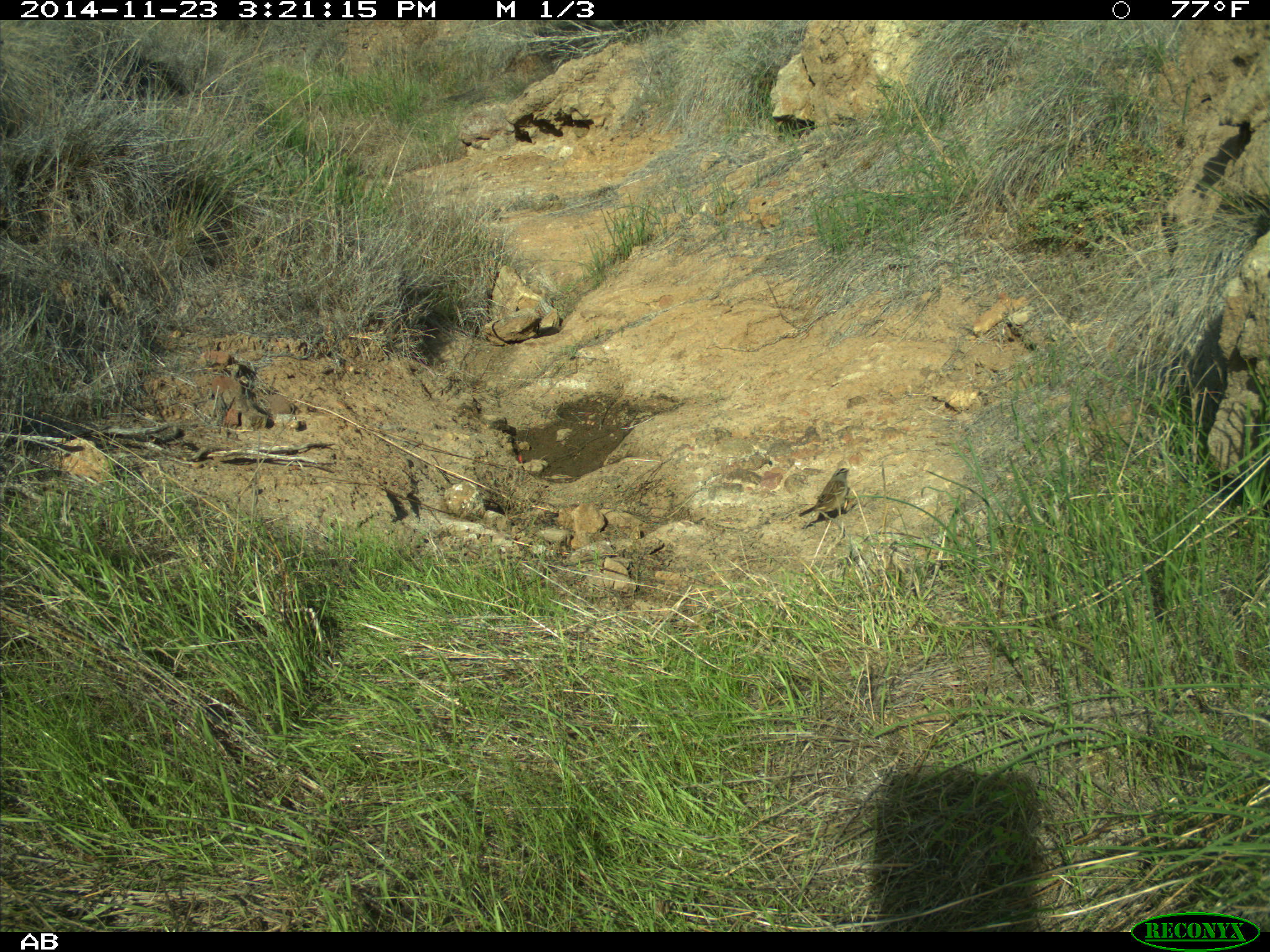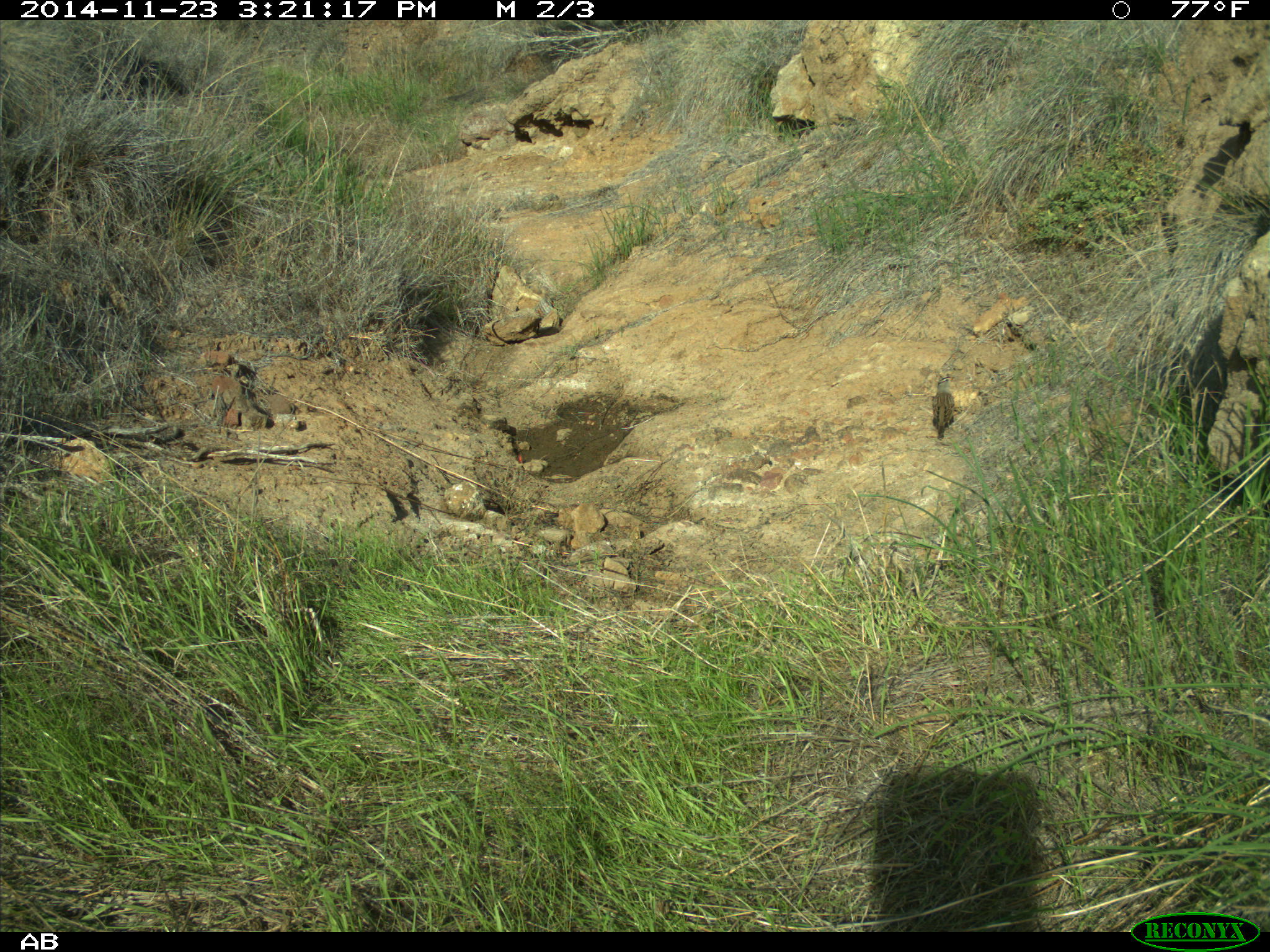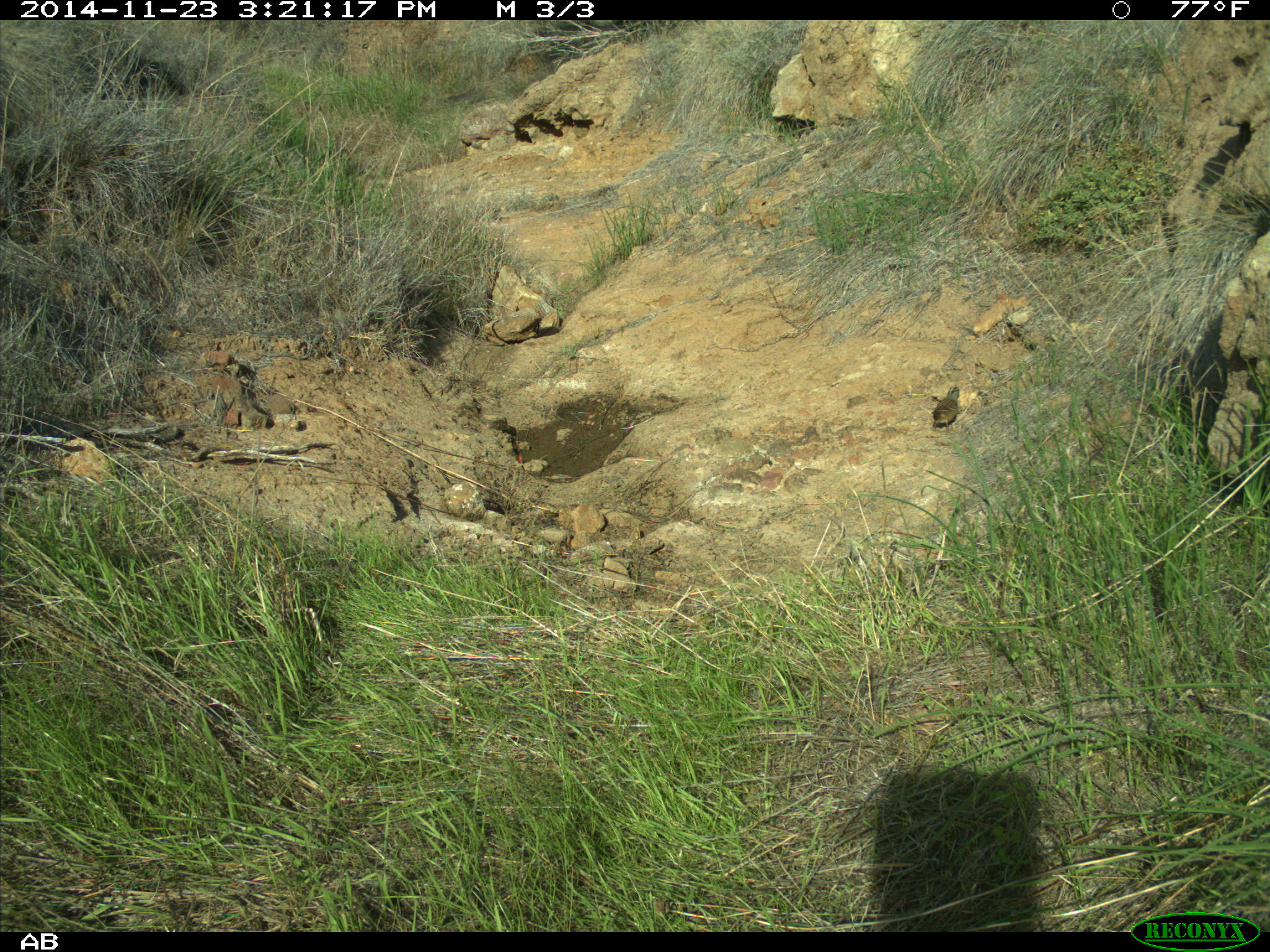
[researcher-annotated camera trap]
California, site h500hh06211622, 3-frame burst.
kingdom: Animalia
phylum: Chordata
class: Aves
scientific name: Aves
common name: bird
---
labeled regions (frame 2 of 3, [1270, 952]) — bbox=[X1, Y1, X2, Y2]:
bird: bbox=[931, 375, 954, 440]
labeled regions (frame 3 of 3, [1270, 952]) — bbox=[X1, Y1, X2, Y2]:
bird: bbox=[931, 384, 959, 432]